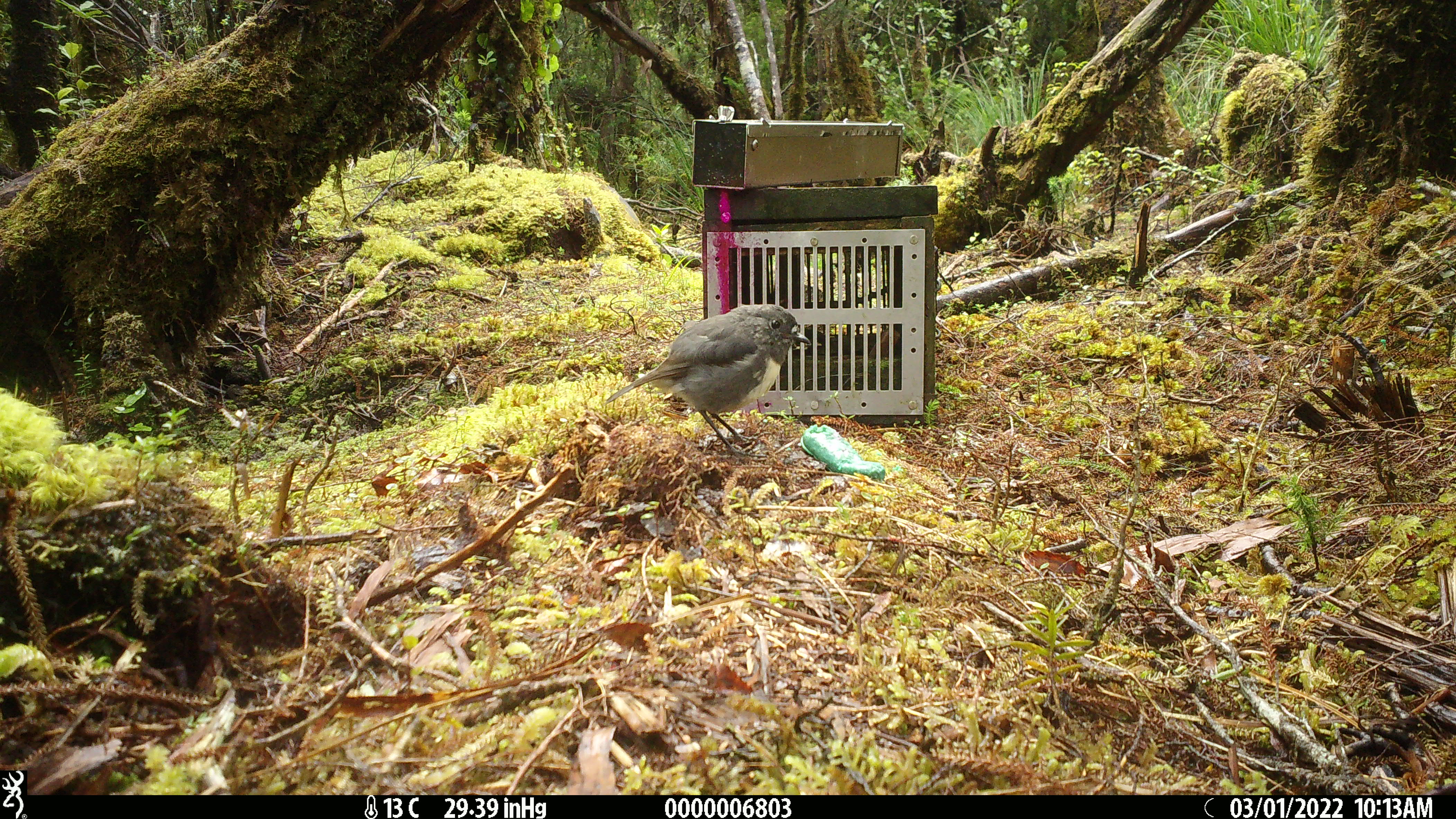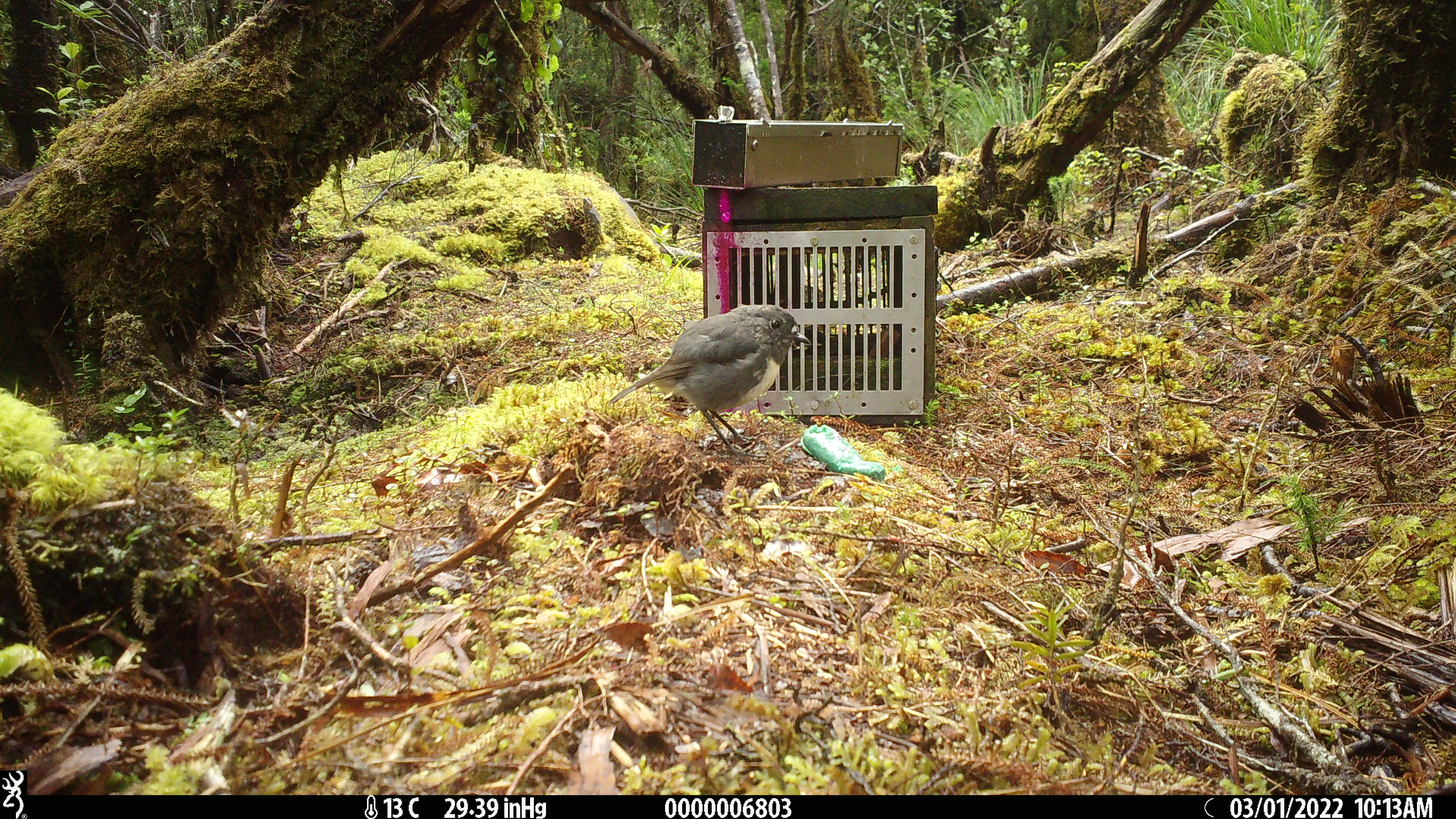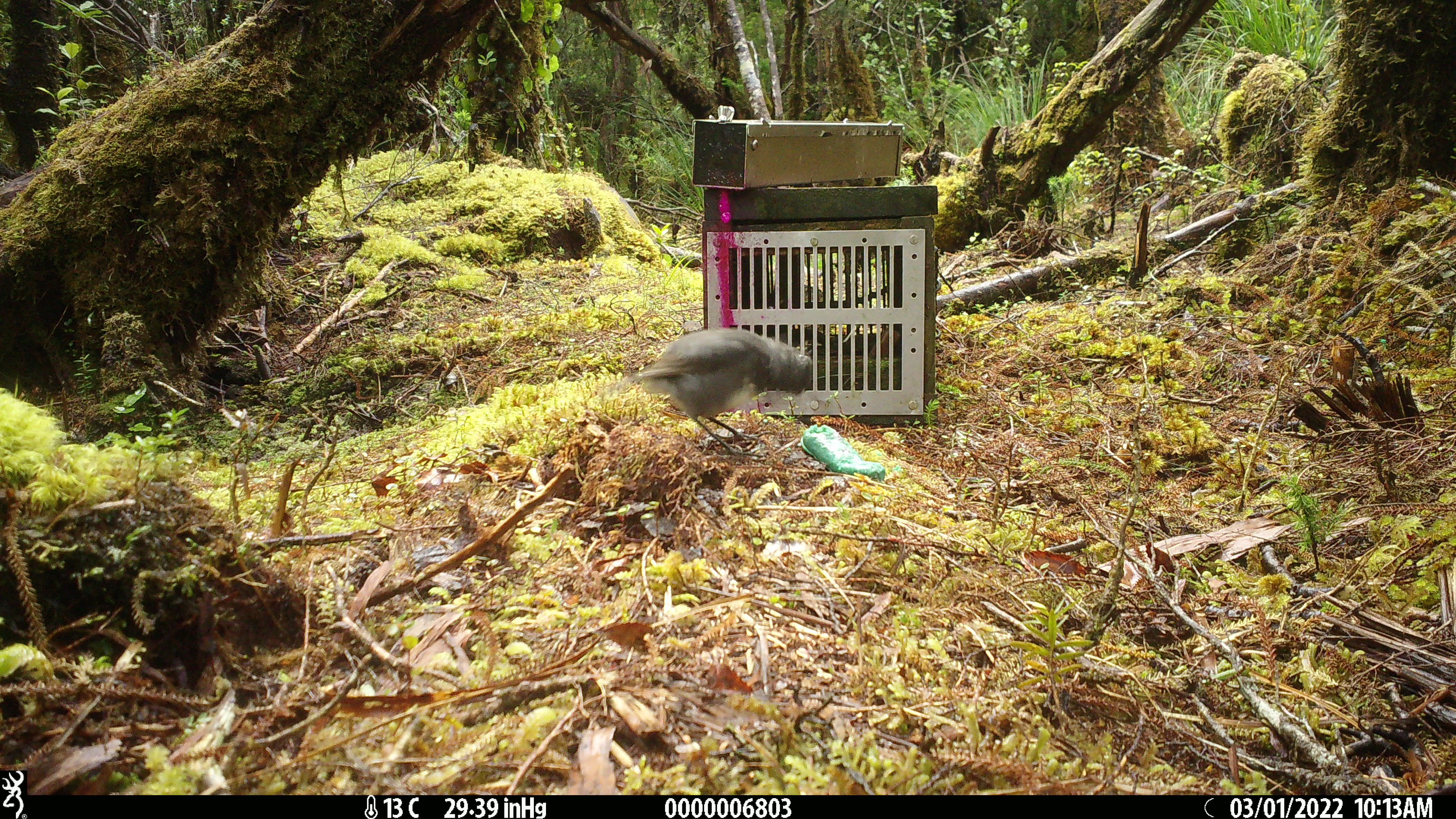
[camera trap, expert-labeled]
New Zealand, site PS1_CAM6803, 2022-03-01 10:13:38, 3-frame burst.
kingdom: Animalia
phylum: Chordata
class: Aves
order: Passeriformes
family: Petroicidae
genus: Petroica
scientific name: Petroica australis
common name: new zealand robin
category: robin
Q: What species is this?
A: Robin (new zealand robin) (Petroica australis).